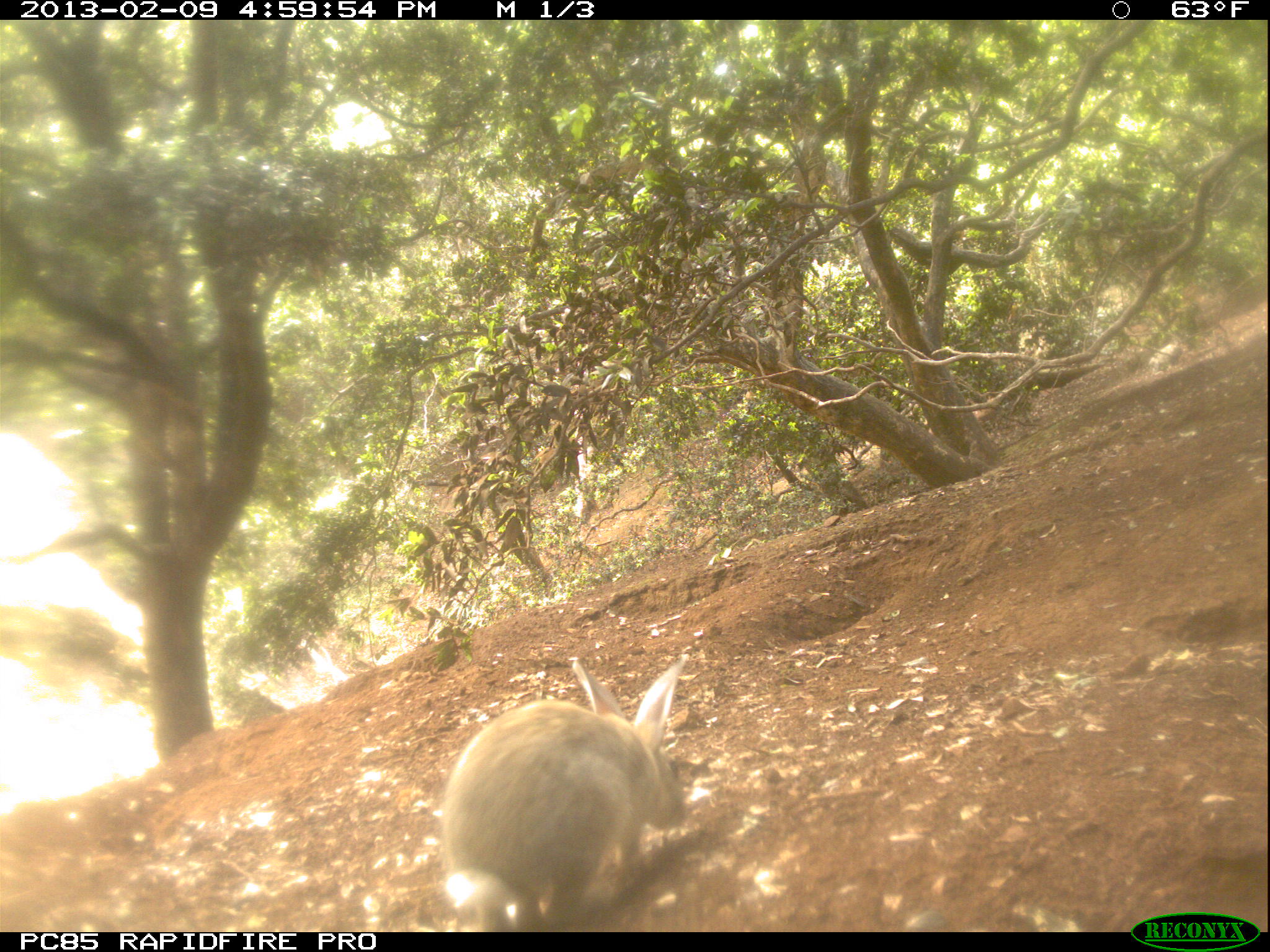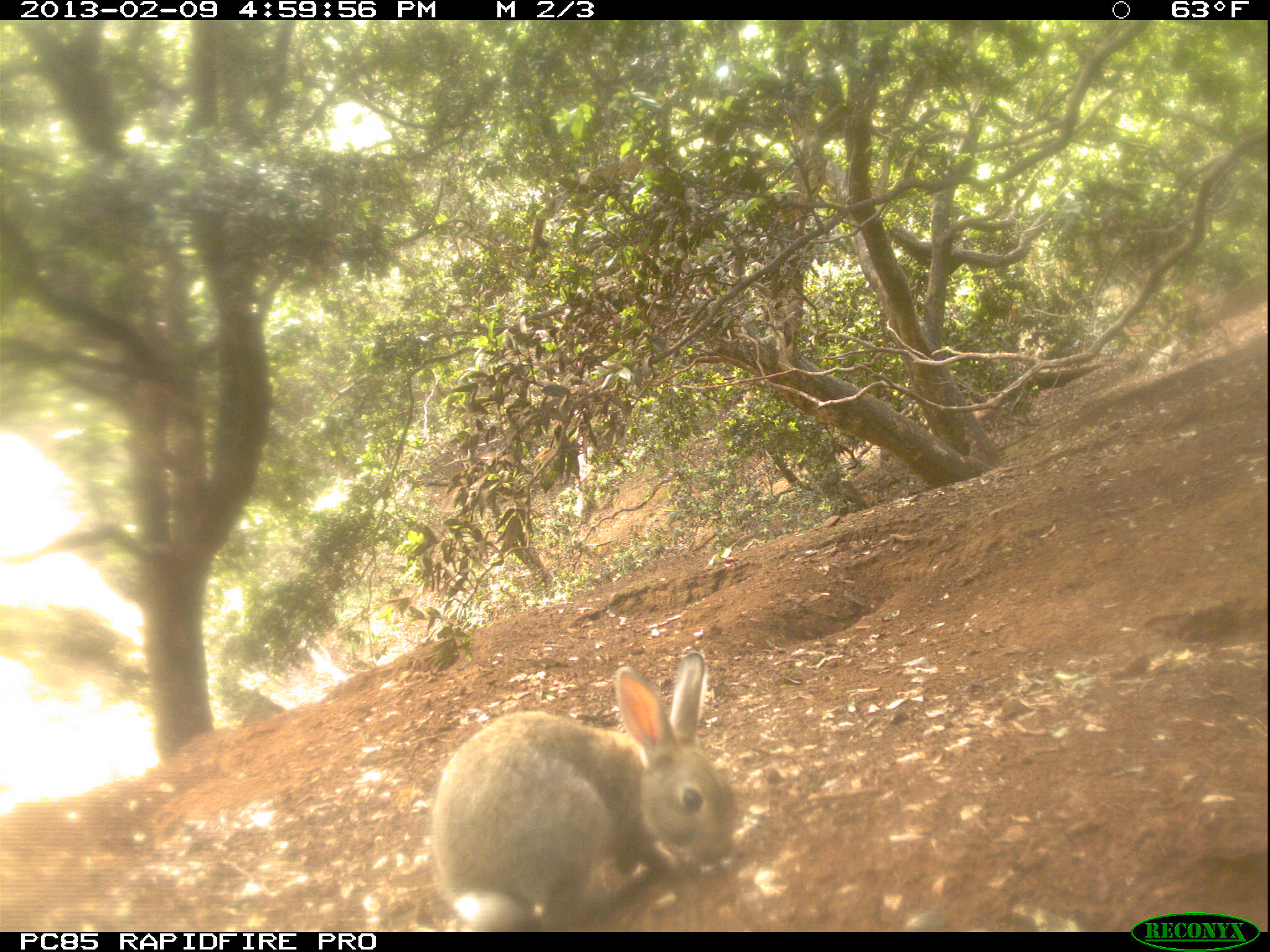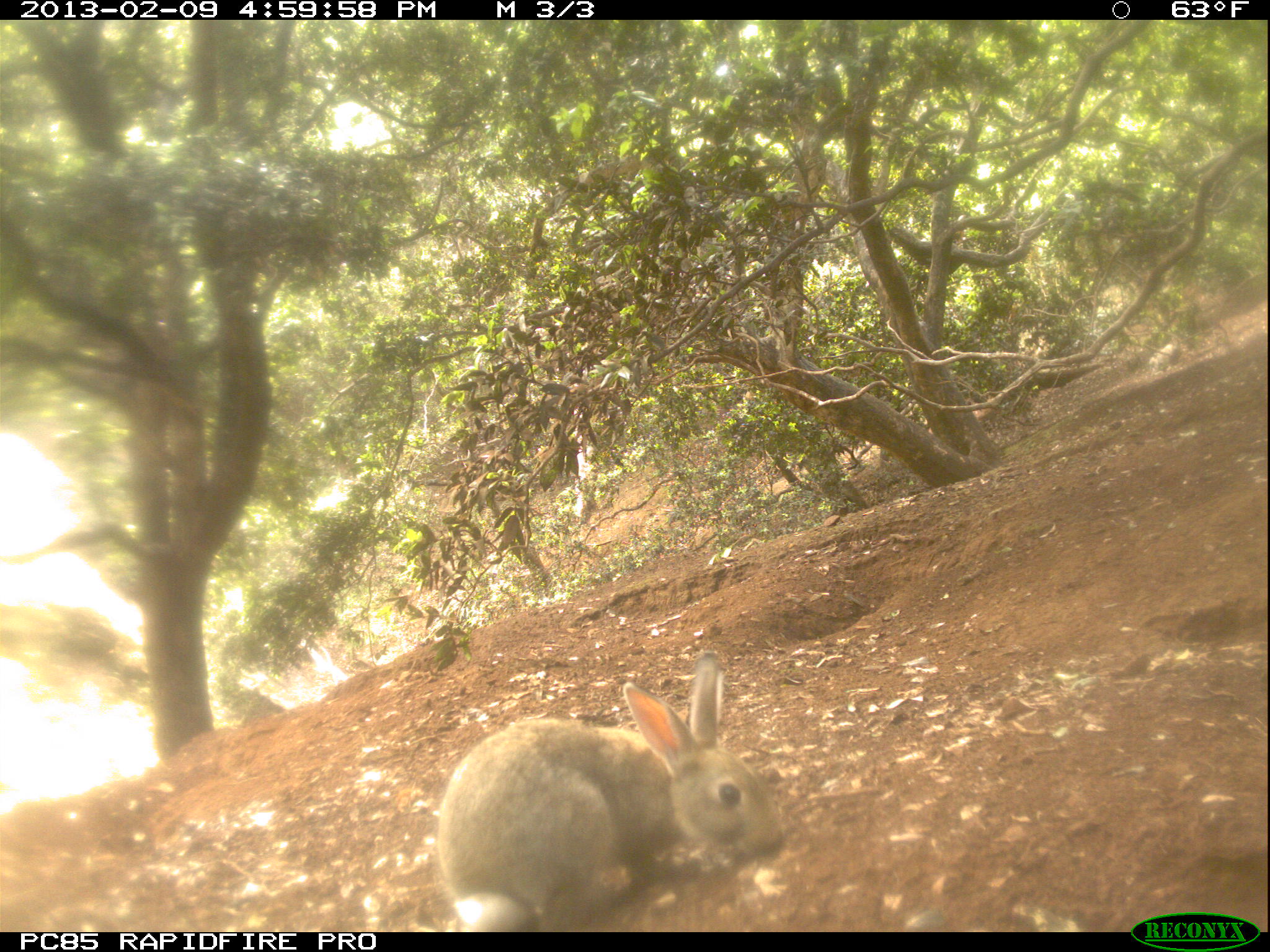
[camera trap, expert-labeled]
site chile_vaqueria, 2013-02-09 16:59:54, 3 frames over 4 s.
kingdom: Animalia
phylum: Chordata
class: Mammalia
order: Lagomorpha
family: Leporidae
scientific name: Leporidae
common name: rabbits and hares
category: rabbit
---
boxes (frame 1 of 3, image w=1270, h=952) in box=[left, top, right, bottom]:
rabbit: box=[435, 651, 689, 930]; box=[1142, 332, 1189, 384]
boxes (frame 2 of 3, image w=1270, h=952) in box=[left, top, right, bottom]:
rabbit: box=[426, 653, 737, 931]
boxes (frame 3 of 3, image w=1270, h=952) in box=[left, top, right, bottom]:
rabbit: box=[429, 654, 784, 930]; box=[1142, 329, 1187, 384]